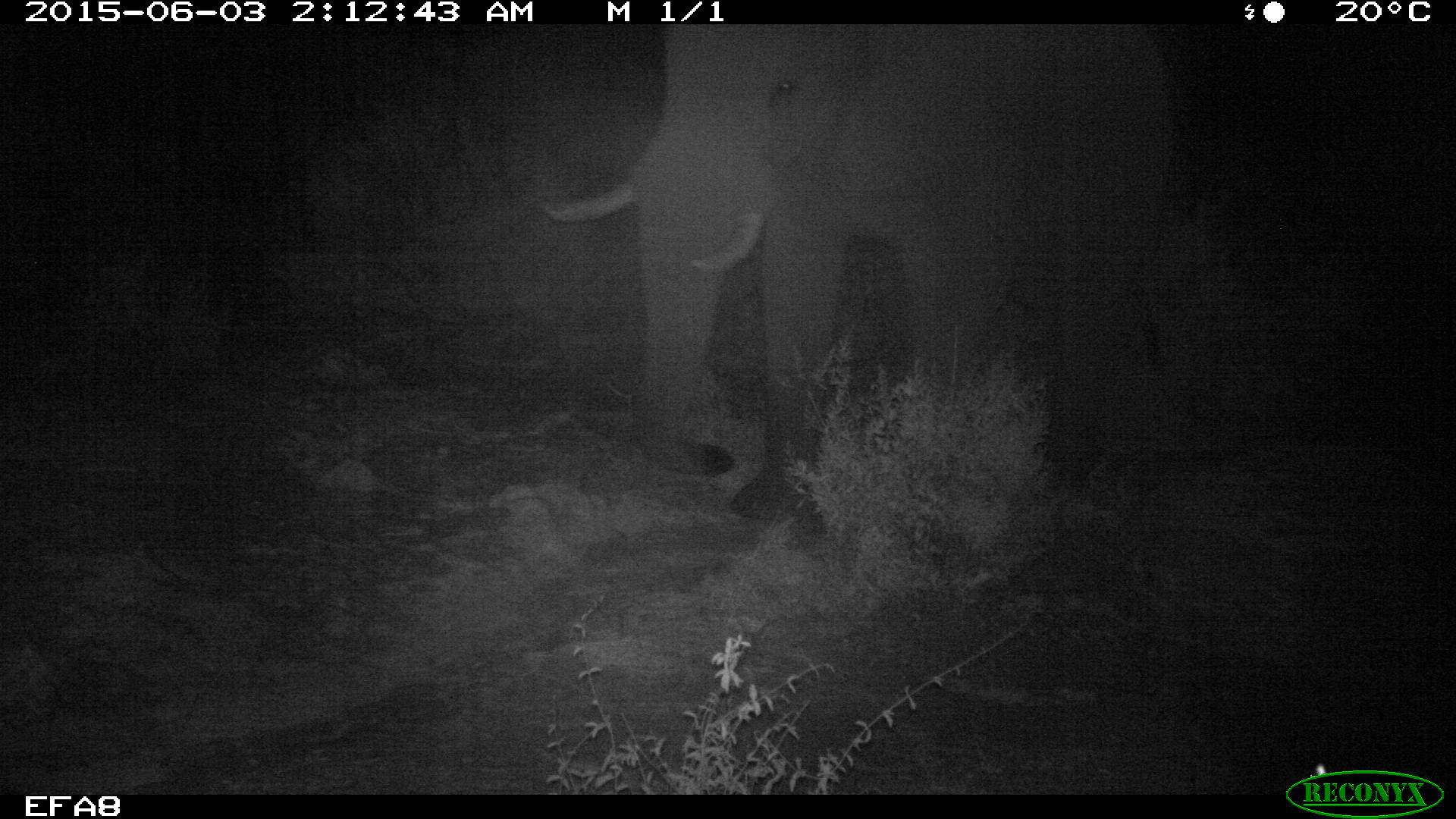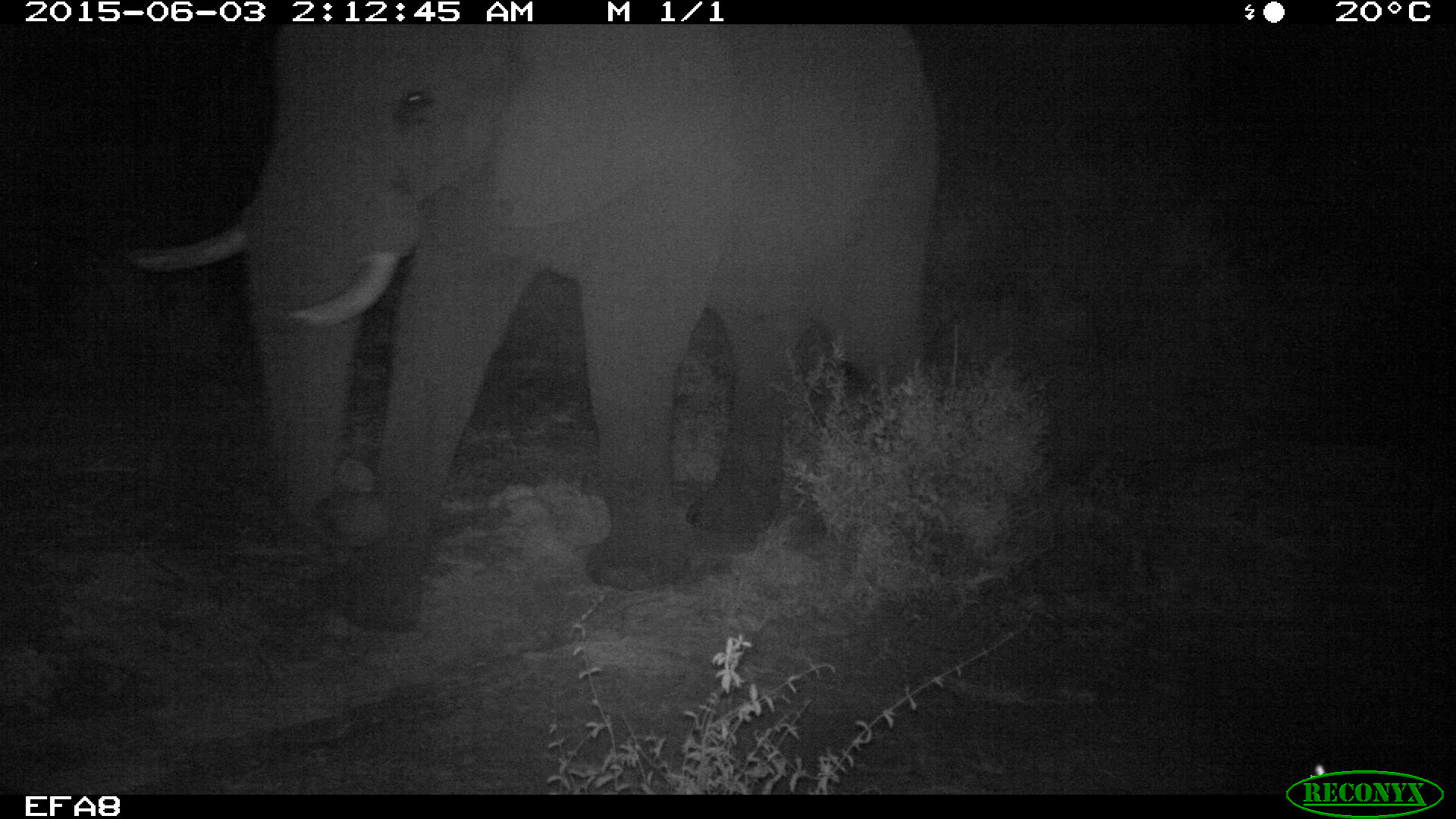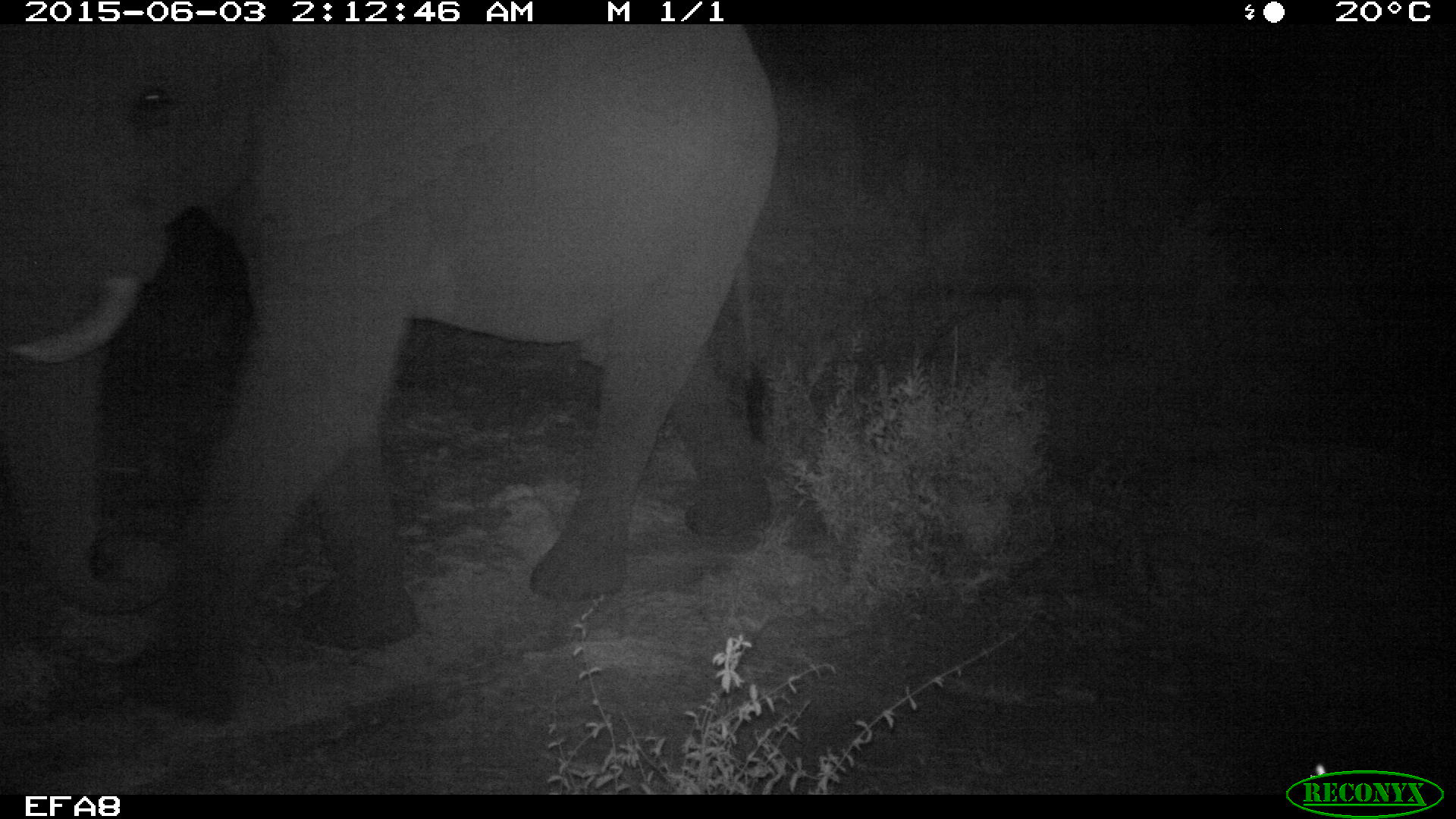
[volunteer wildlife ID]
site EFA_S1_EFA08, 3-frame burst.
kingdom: Animalia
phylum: Chordata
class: Mammalia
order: Proboscidea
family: Elephantidae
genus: Loxodonta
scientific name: Loxodonta africana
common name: african bush elephant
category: elephant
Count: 1.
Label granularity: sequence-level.